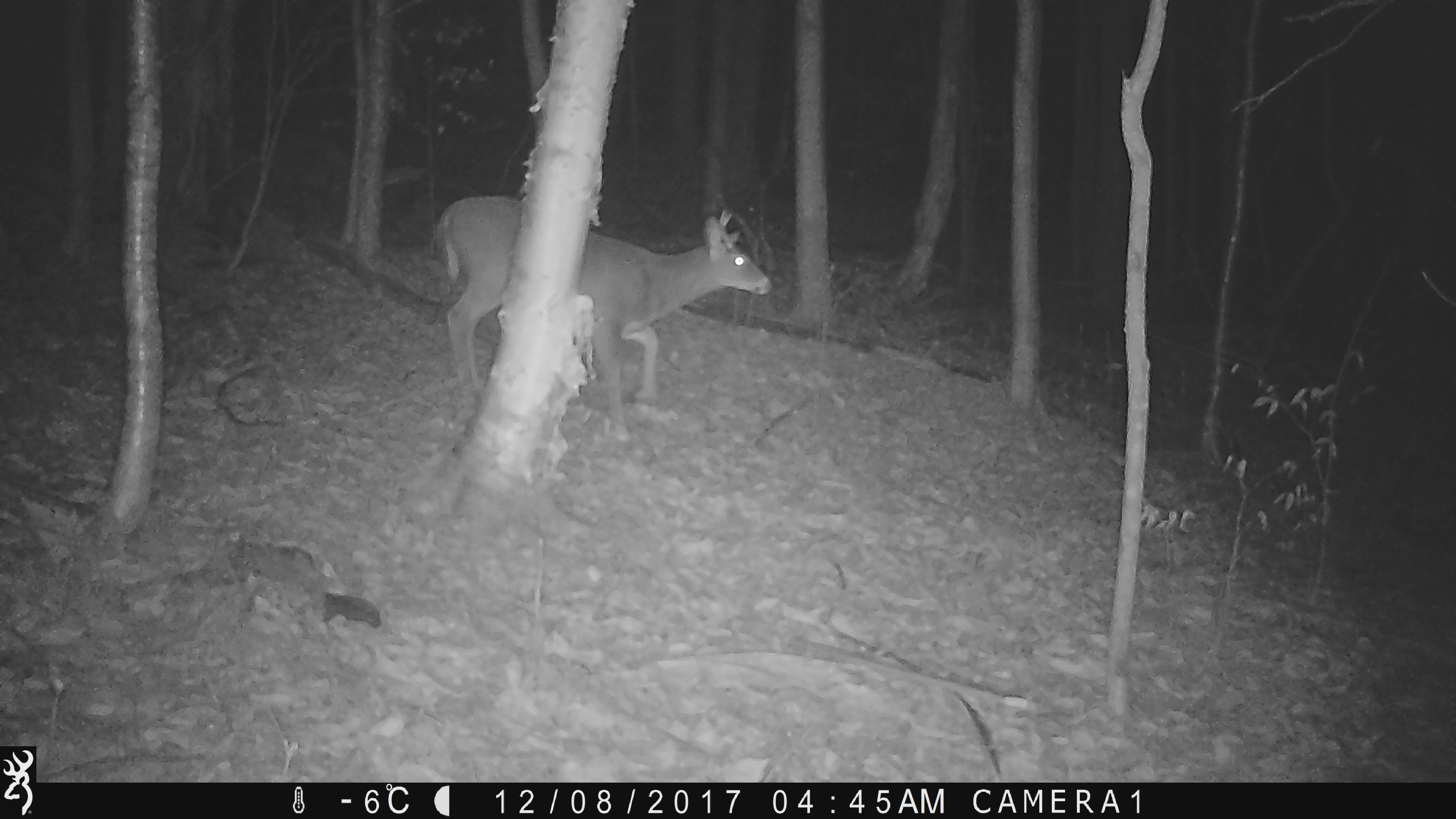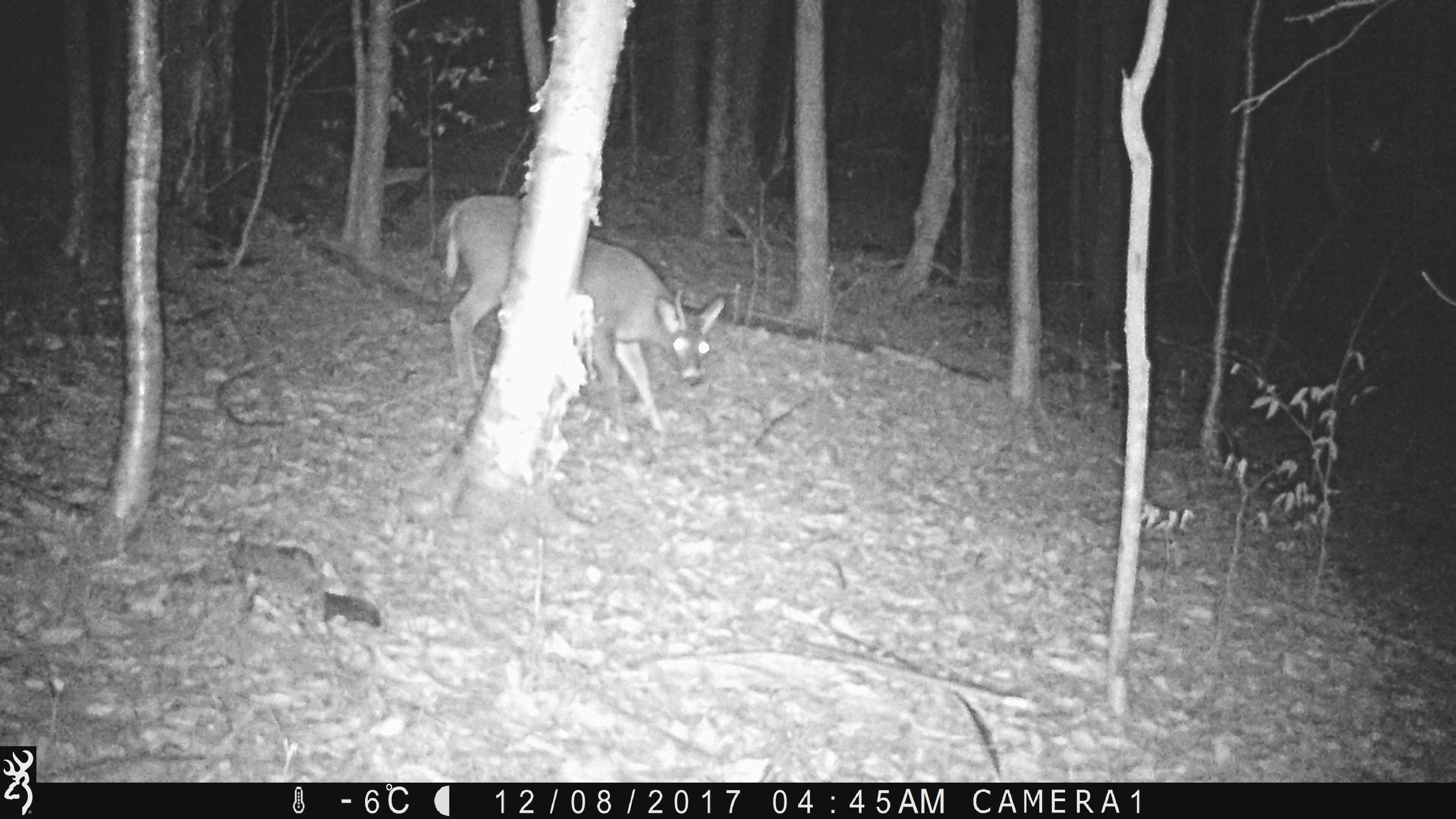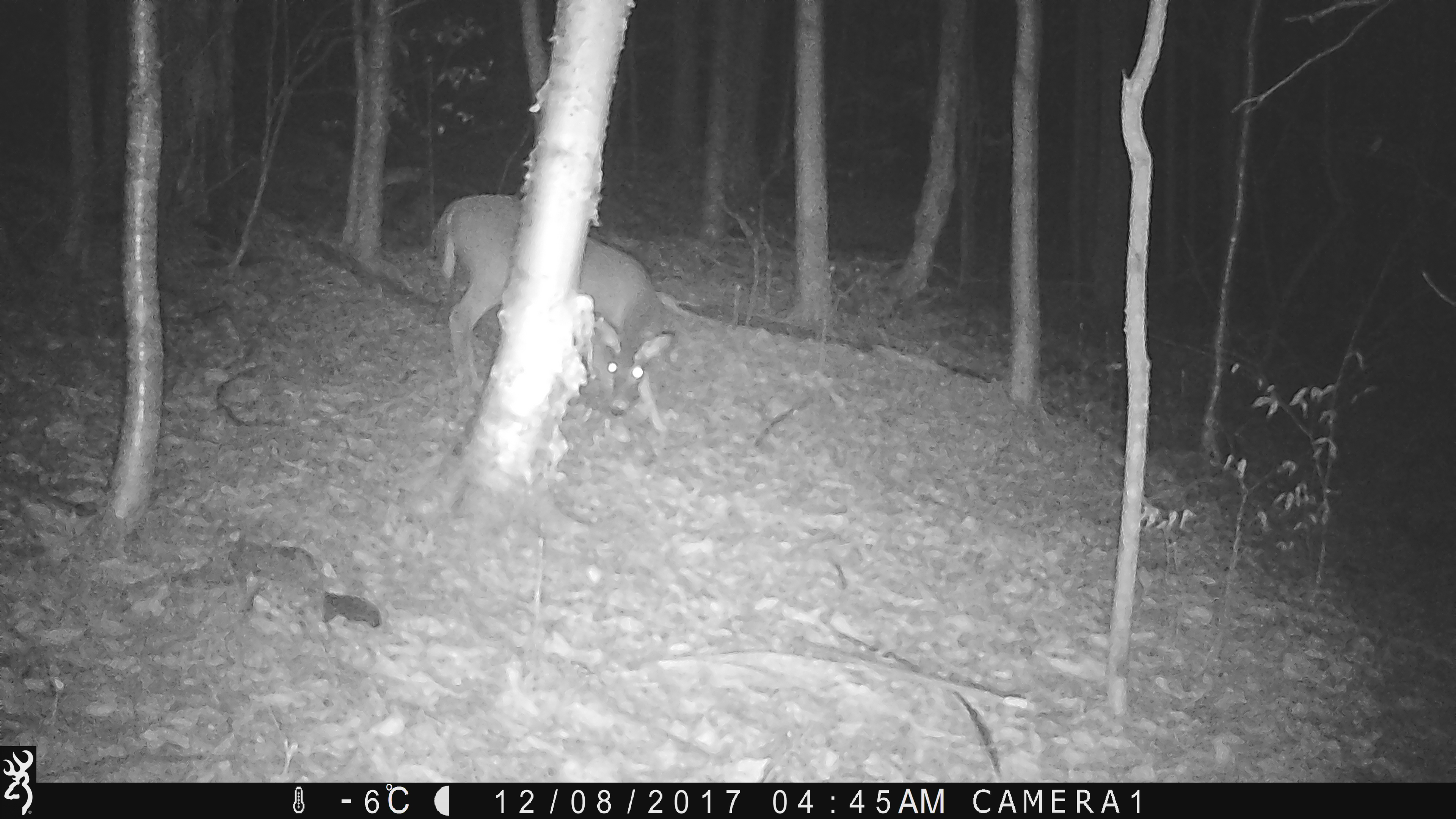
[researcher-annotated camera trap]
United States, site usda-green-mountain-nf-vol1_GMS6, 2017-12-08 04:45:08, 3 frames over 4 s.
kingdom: Animalia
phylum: Chordata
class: Mammalia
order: Artiodactyla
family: Cervidae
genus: Odocoileus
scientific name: Odocoileus virginianus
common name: white-tailed deer